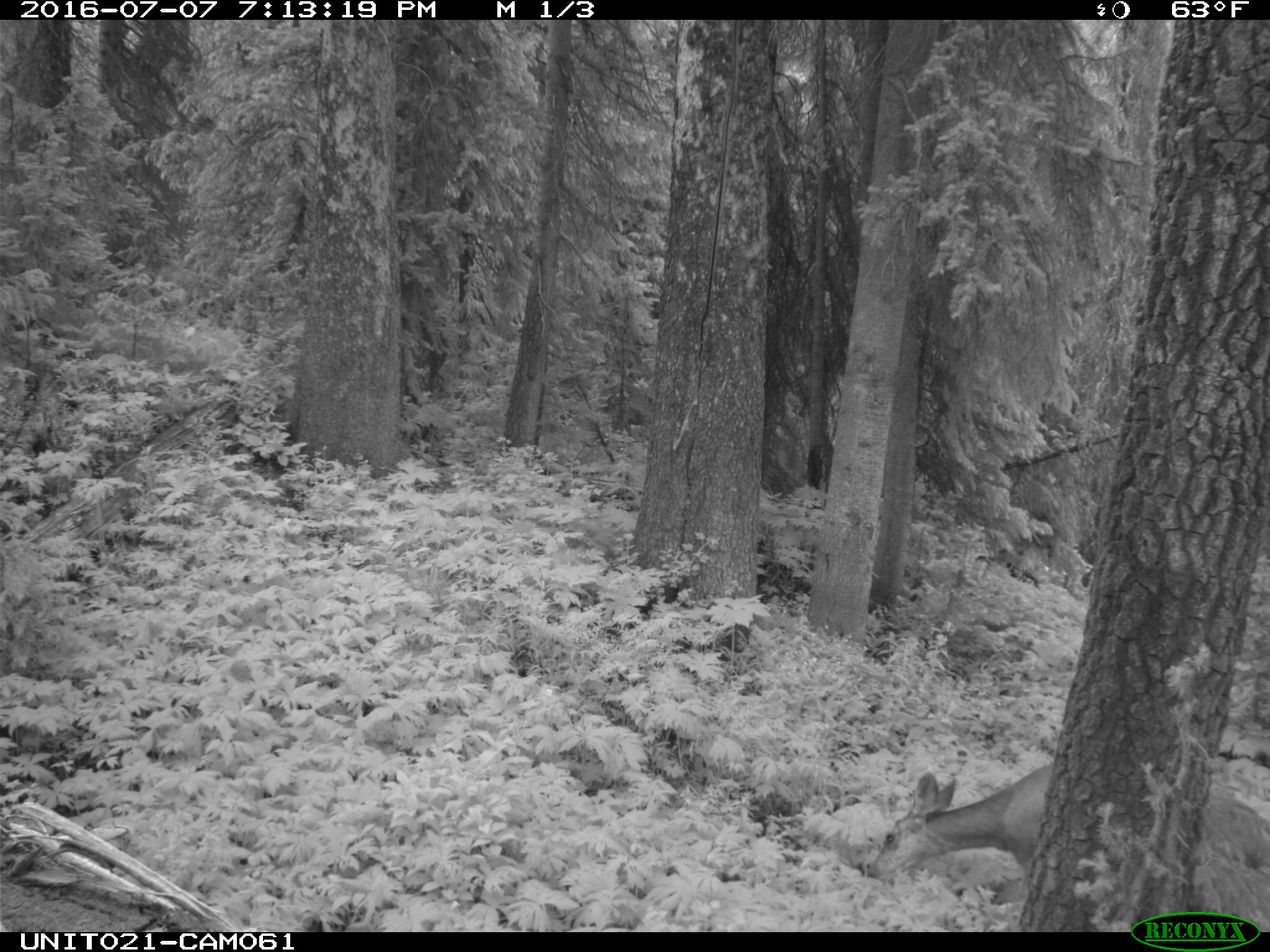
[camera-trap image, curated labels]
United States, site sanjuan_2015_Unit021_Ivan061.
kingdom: Animalia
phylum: Chordata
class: Mammalia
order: Artiodactyla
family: Cervidae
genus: Odocoileus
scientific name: Odocoileus hemionus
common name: mule deer